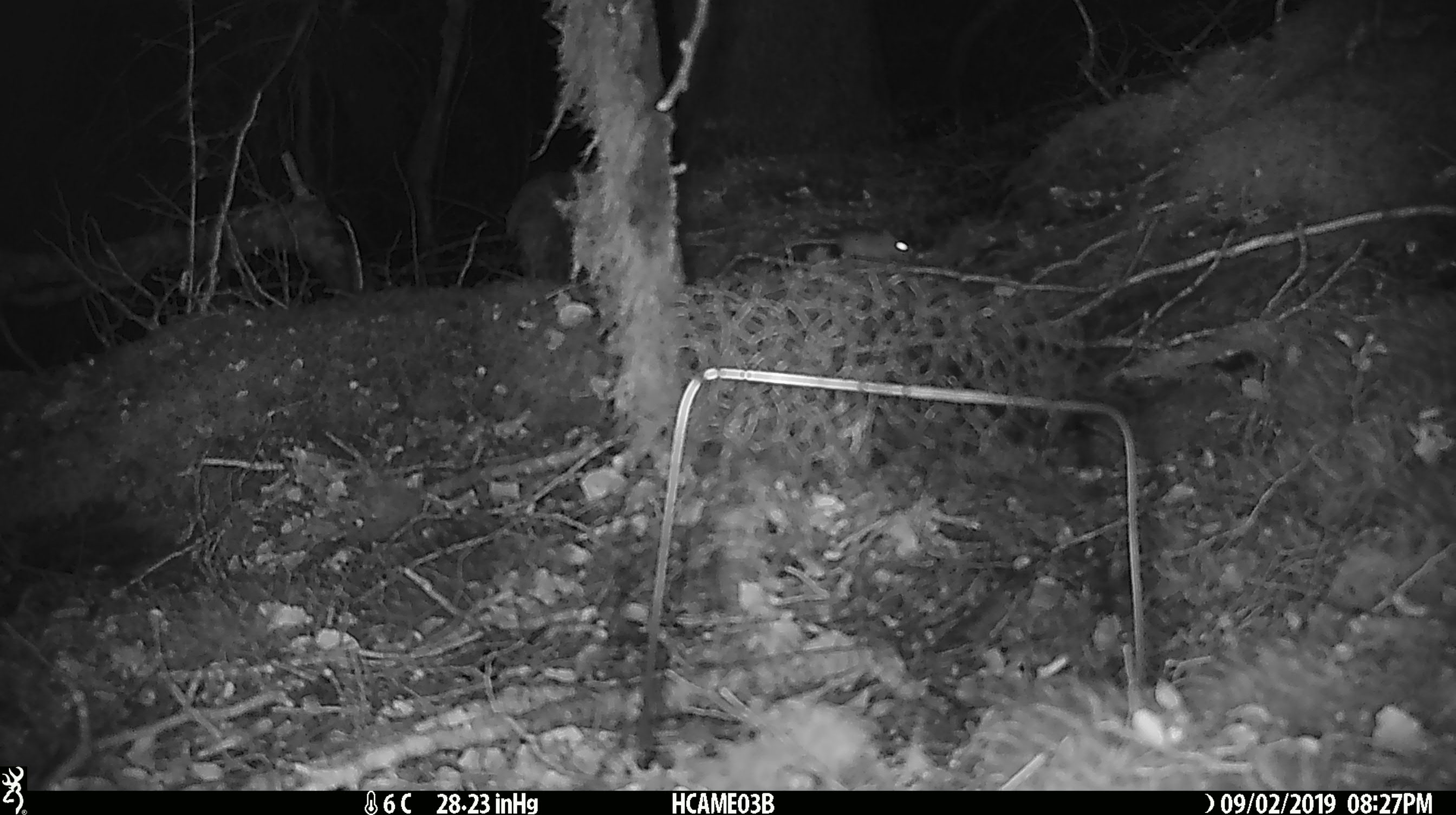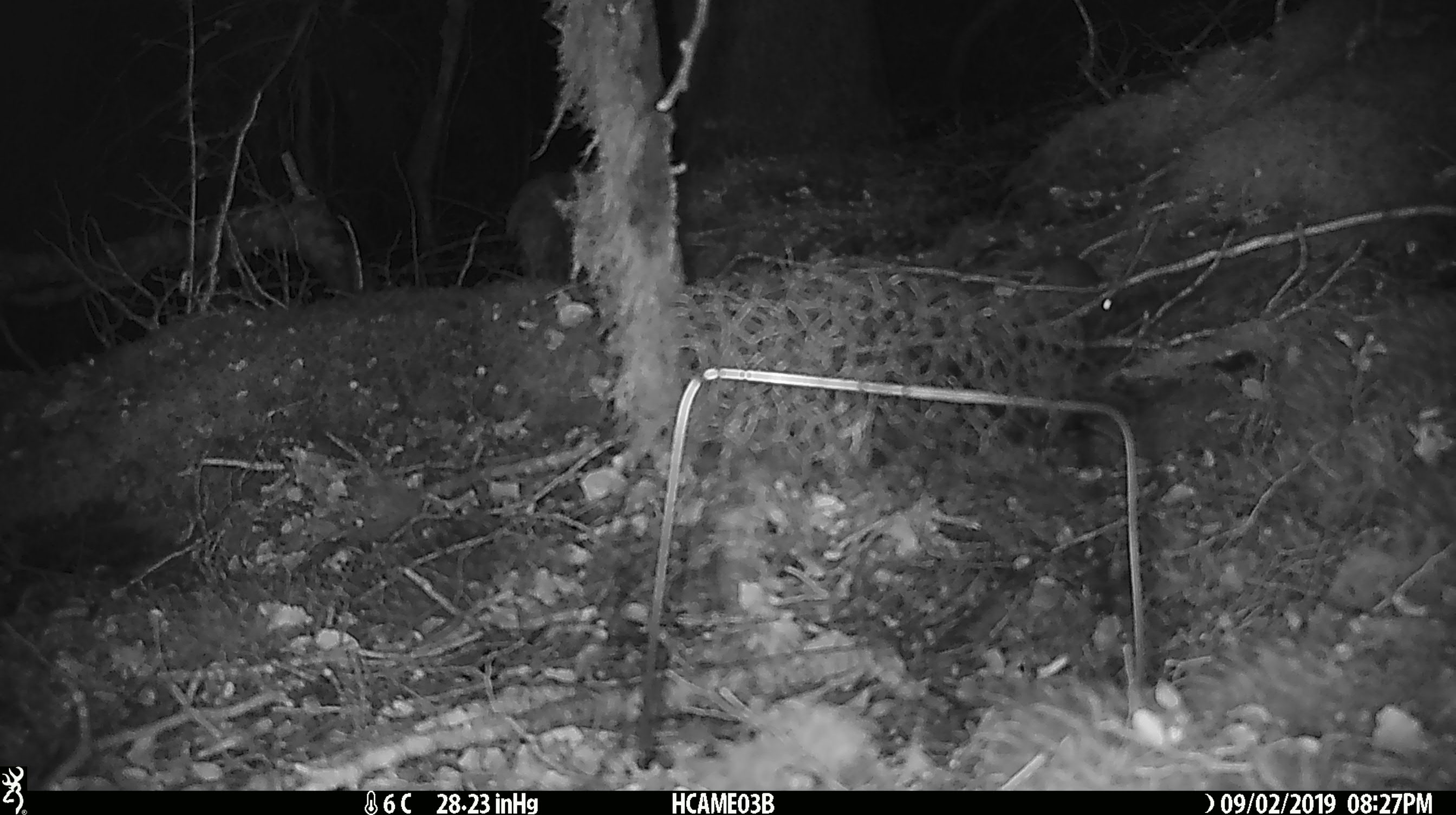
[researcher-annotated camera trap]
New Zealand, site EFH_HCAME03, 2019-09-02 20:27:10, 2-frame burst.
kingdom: Animalia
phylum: Chordata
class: Mammalia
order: Rodentia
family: Muridae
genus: Mus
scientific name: Mus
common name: mouse